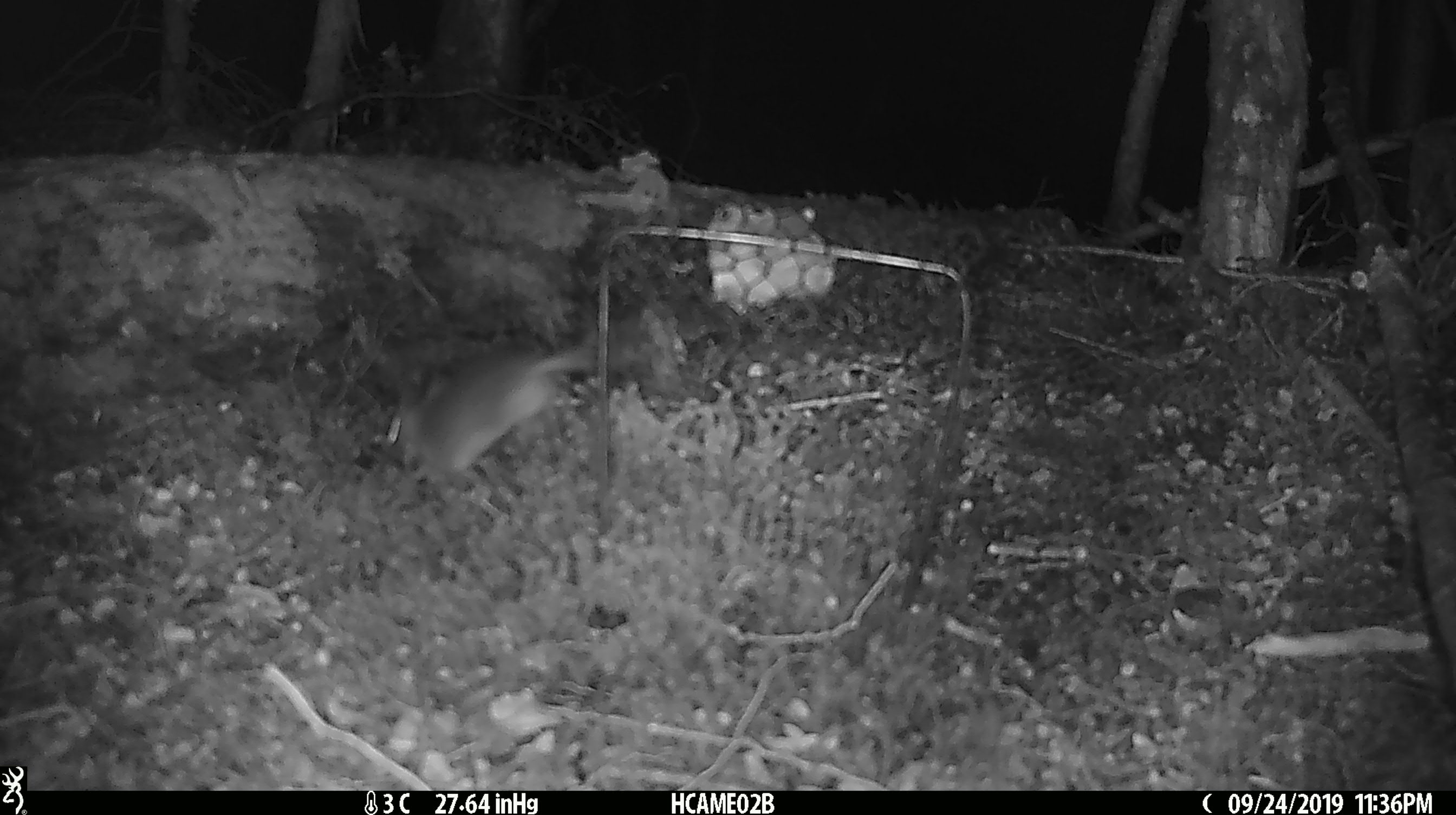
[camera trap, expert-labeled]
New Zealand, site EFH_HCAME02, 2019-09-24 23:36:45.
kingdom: Animalia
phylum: Chordata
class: Mammalia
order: Rodentia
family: Muridae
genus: Mus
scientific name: Mus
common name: mouse